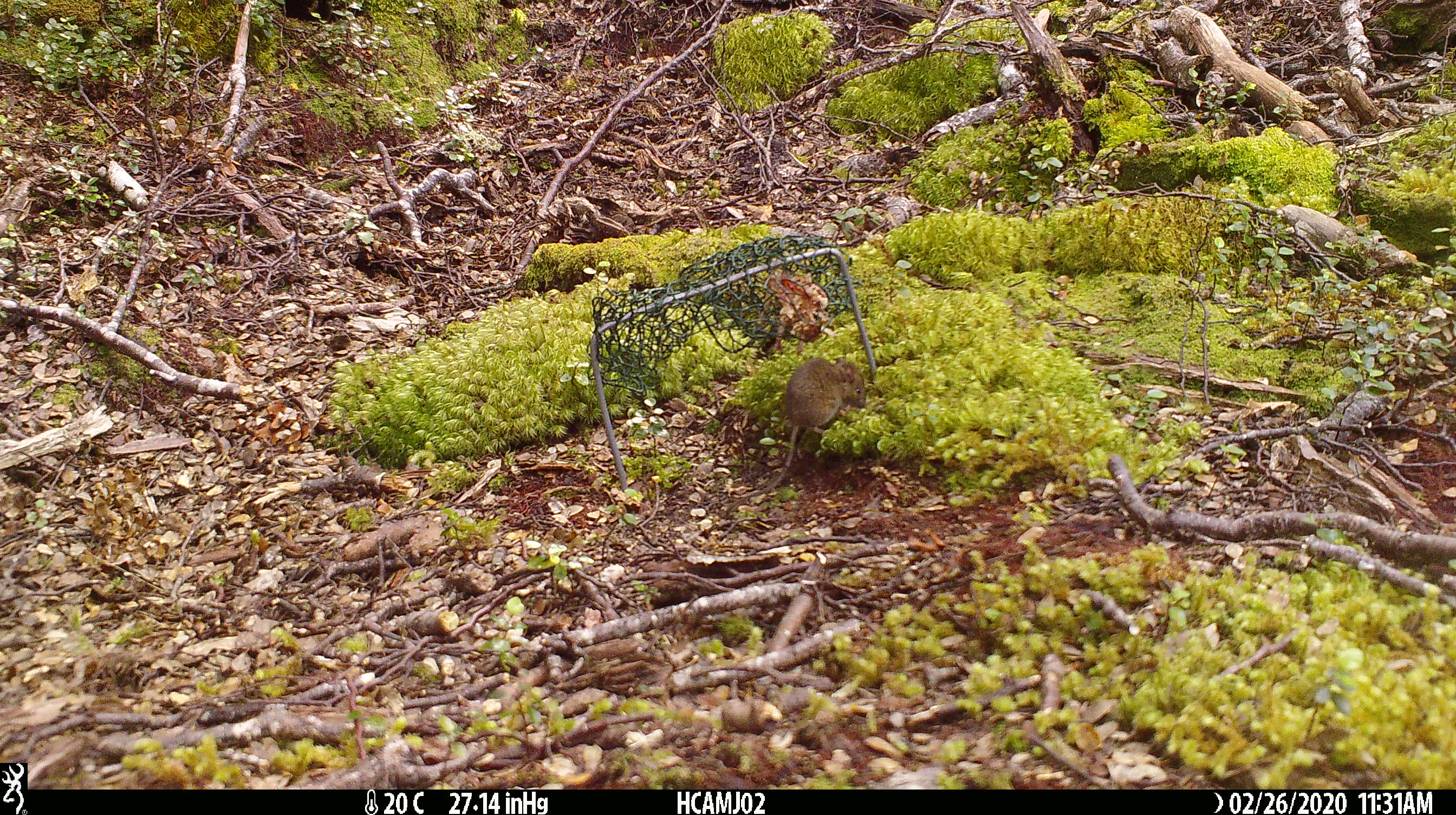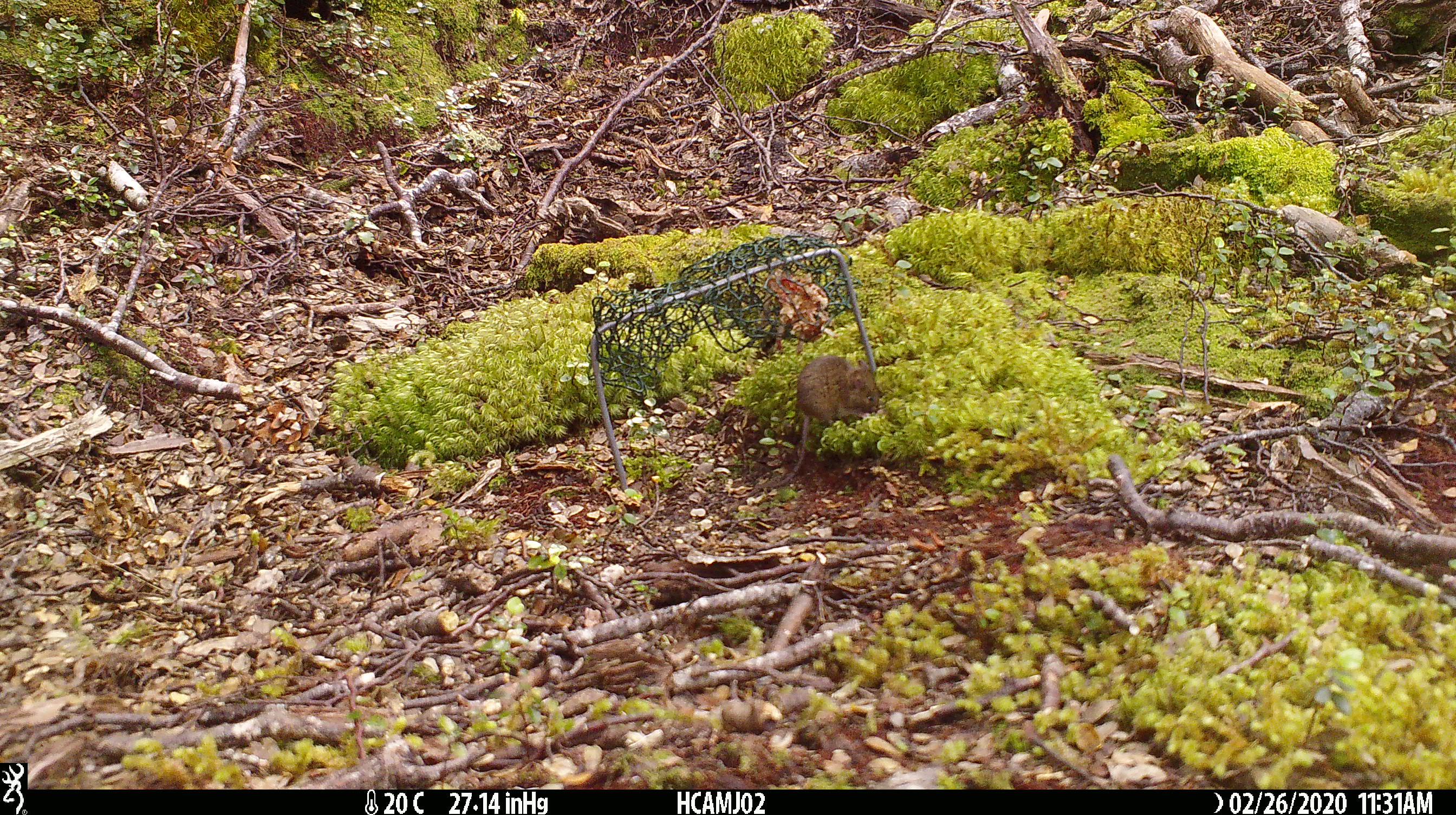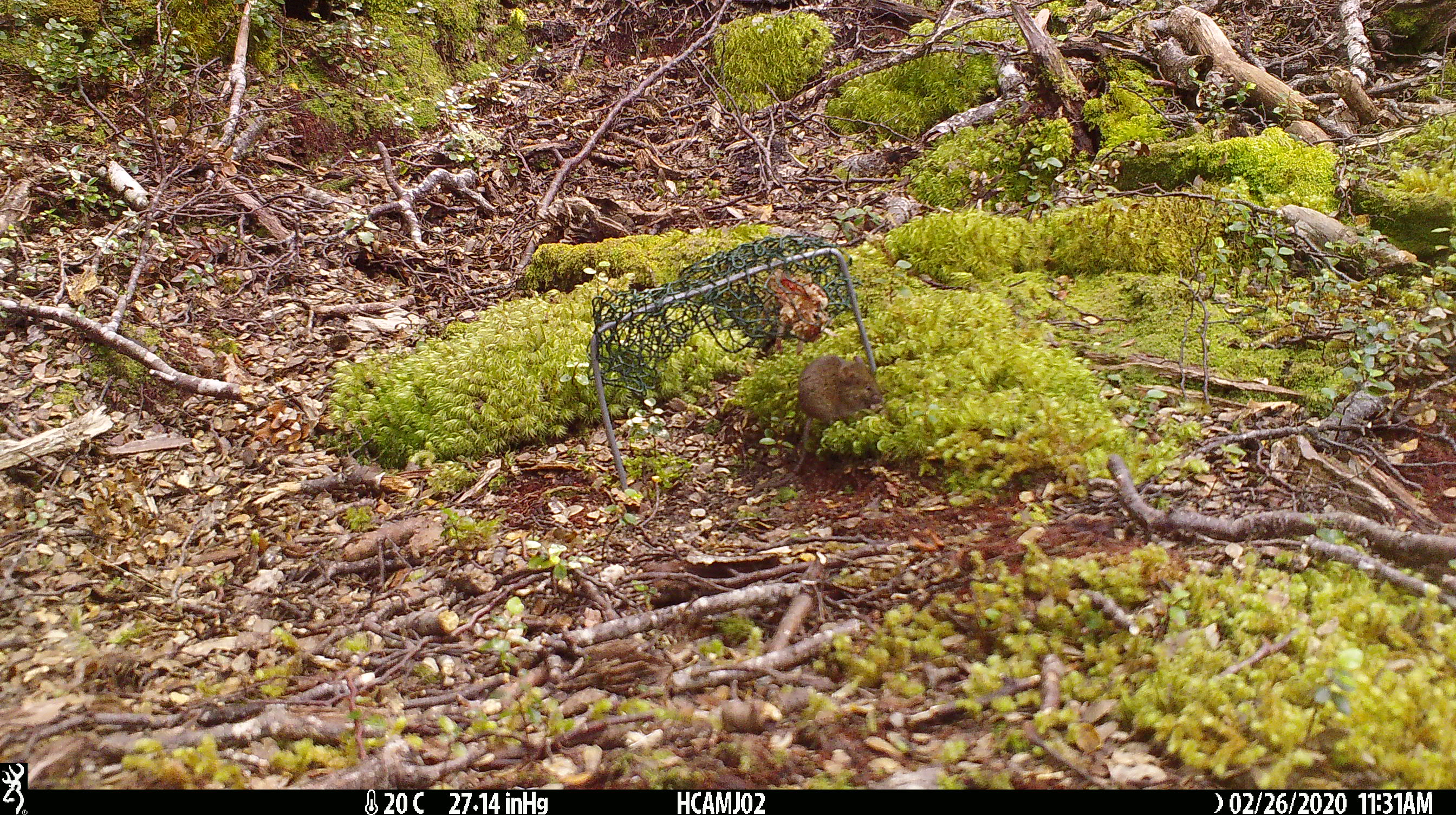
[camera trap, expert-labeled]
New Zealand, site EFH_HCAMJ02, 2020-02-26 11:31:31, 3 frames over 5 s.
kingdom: Animalia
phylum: Chordata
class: Mammalia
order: Rodentia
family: Muridae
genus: Mus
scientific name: Mus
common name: mouse